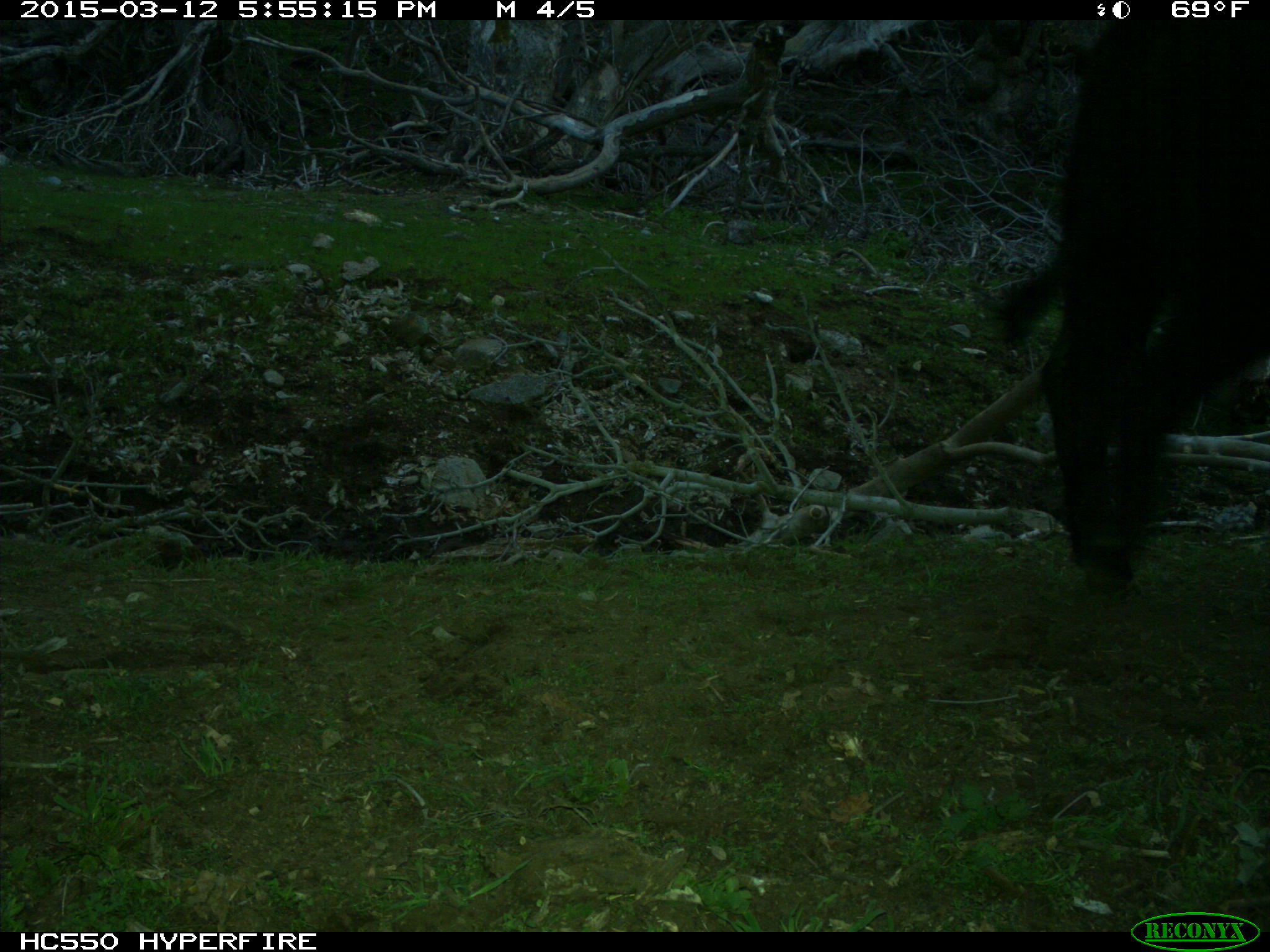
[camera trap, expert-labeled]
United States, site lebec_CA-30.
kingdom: Animalia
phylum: Chordata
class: Mammalia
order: Artiodactyla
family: Bovidae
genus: Bos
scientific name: Bos taurus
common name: domestic cow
Bos taurus (domestic cow).